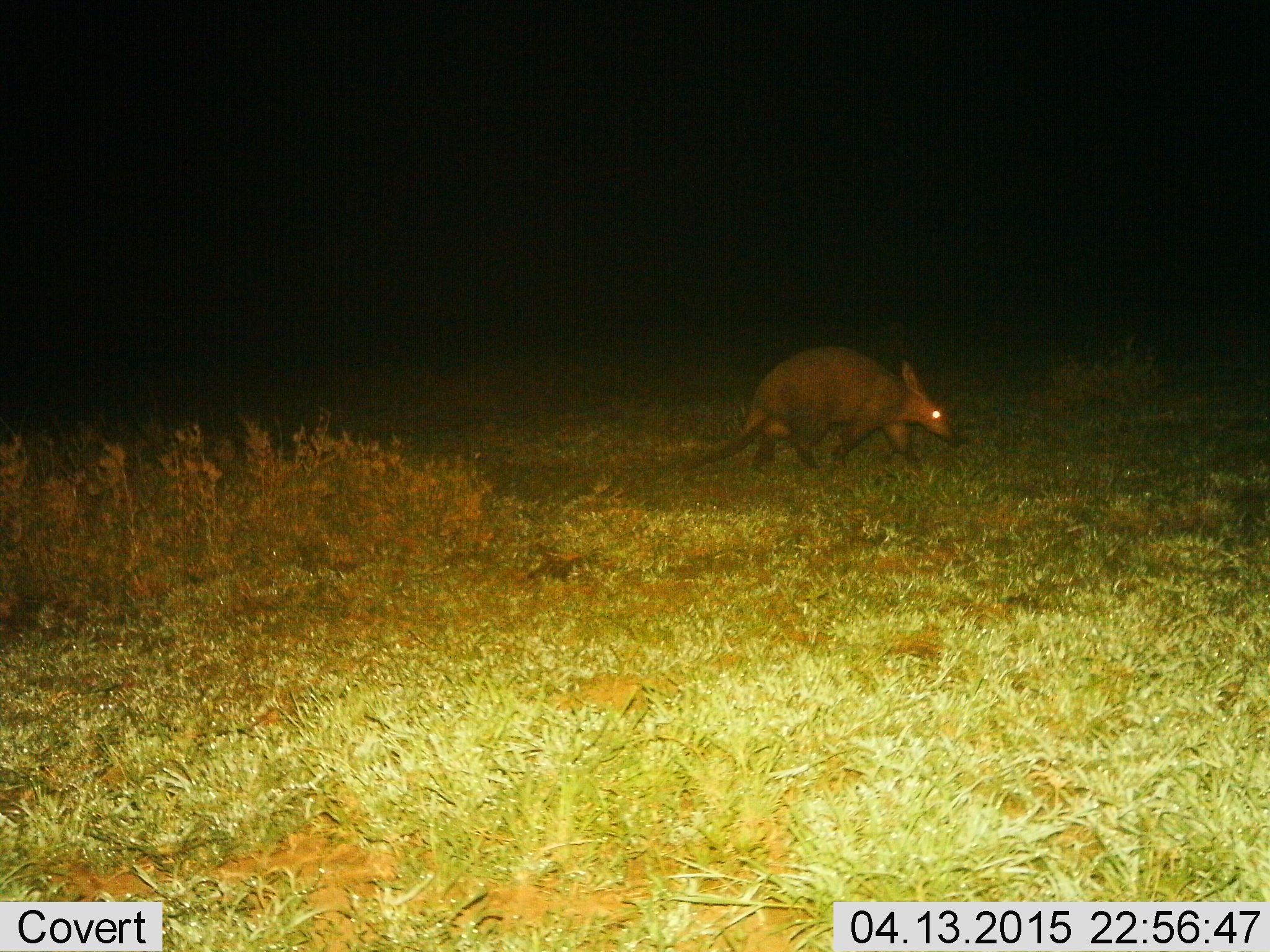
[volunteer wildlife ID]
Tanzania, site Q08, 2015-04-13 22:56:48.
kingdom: Animalia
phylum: Chordata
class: Mammalia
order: Tubulidentata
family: Orycteropodidae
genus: Orycteropus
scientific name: Orycteropus afer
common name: aardvark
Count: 1.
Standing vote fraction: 10%.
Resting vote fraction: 0%.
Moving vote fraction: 90%.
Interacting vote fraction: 0%.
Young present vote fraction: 0%.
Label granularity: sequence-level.